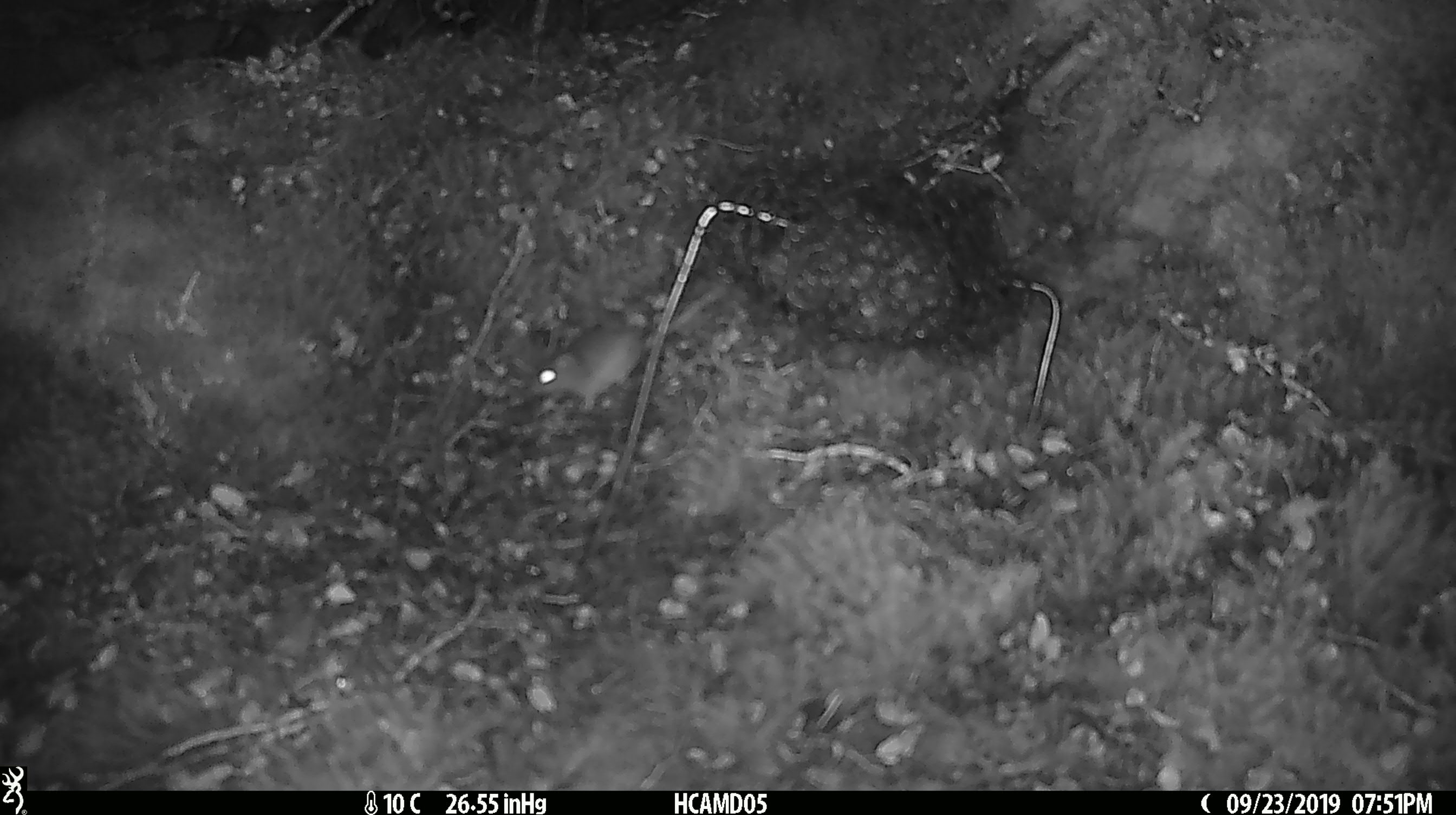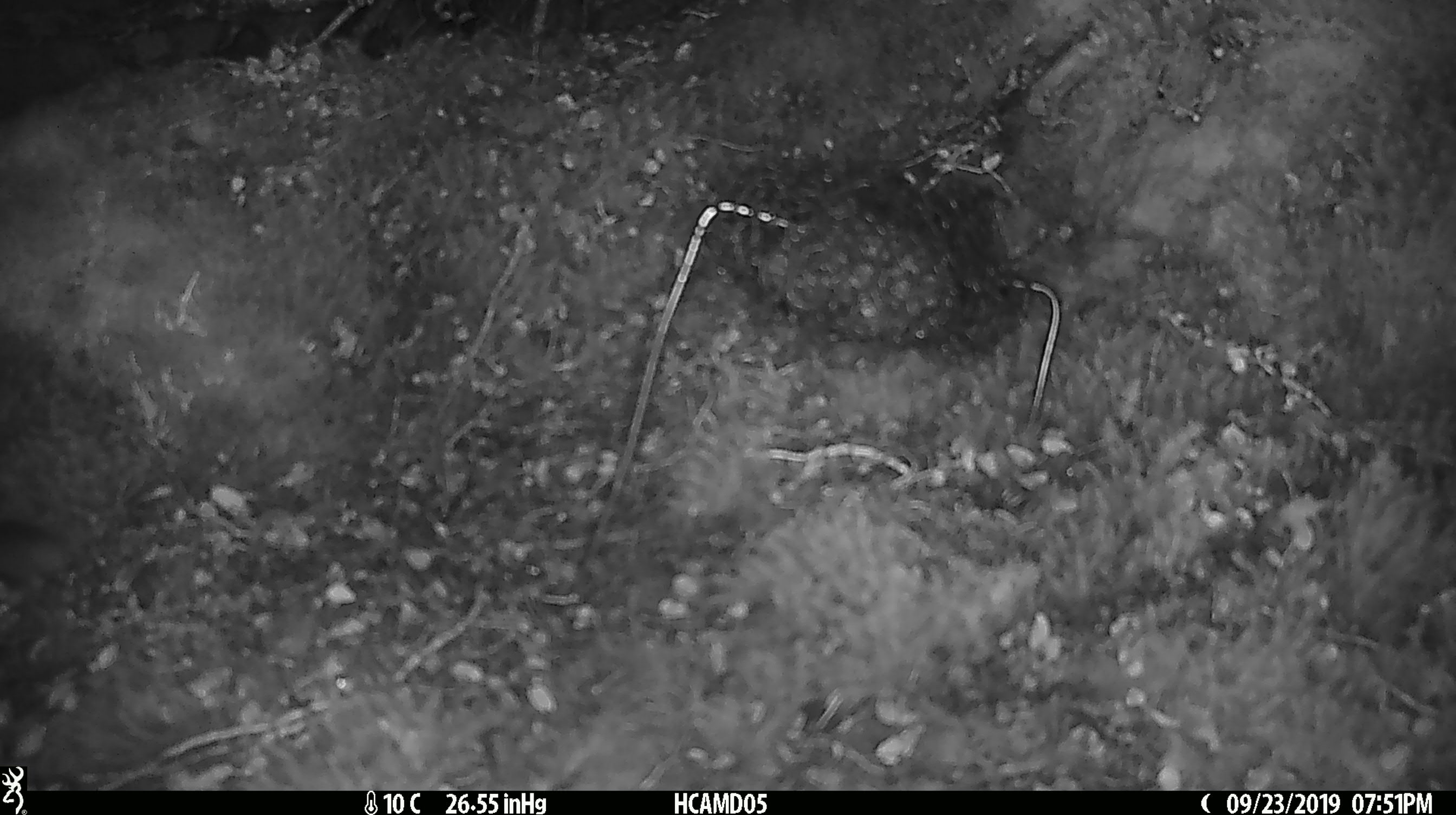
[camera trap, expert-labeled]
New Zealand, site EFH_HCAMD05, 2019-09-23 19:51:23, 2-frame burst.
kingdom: Animalia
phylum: Chordata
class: Mammalia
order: Rodentia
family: Muridae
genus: Mus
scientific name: Mus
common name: mouse